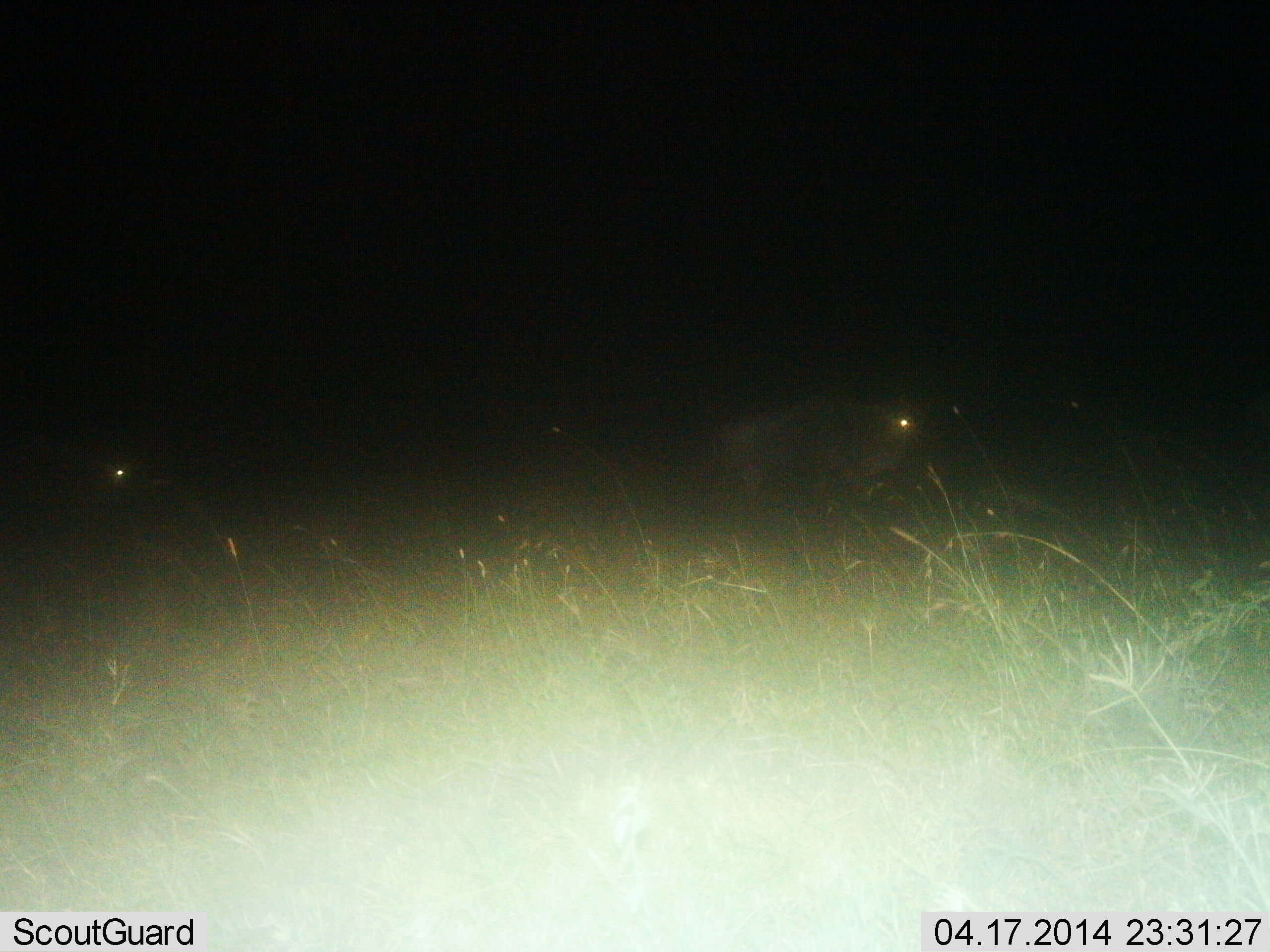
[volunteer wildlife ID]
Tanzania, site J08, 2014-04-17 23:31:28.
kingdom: Animalia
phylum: Chordata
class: Mammalia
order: Artiodactyla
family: Bovidae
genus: Connochaetes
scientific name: Connochaetes taurinus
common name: blue wildebeest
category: wildebeest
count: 2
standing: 50%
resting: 0%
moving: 50%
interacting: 0%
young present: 0%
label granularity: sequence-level